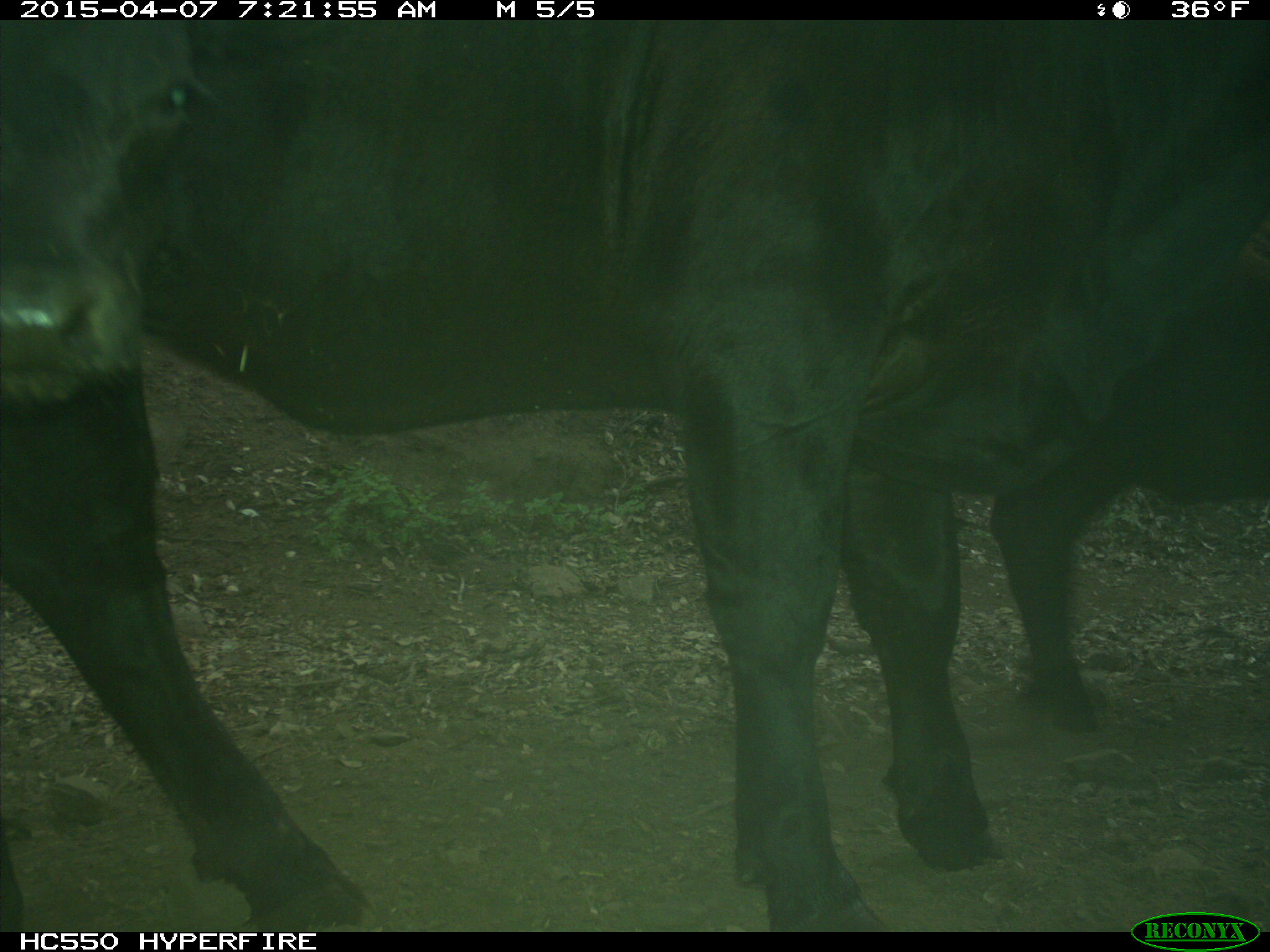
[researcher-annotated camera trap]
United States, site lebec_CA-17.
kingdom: Animalia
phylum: Chordata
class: Mammalia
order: Artiodactyla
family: Bovidae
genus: Bos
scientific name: Bos taurus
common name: domestic cow